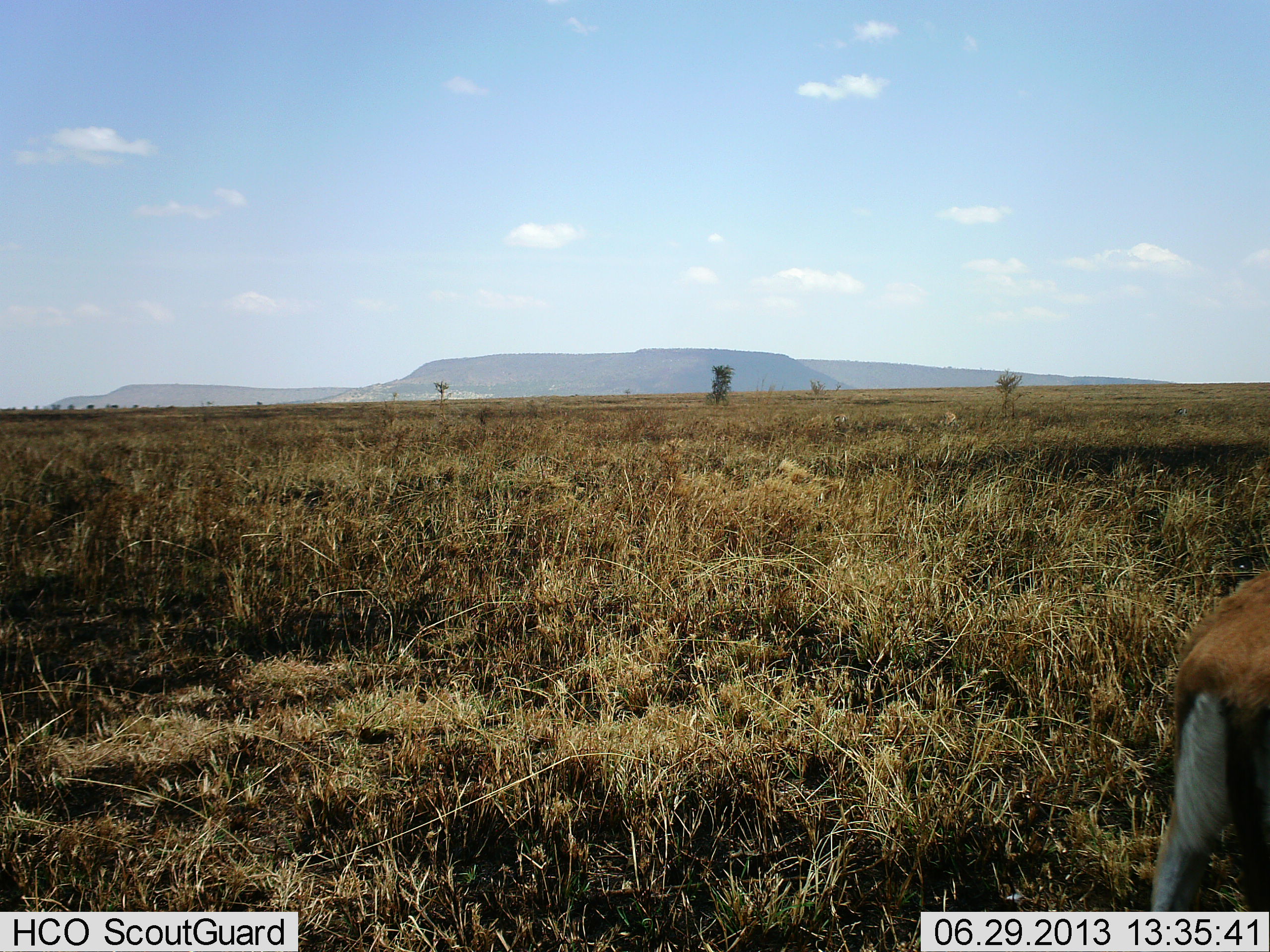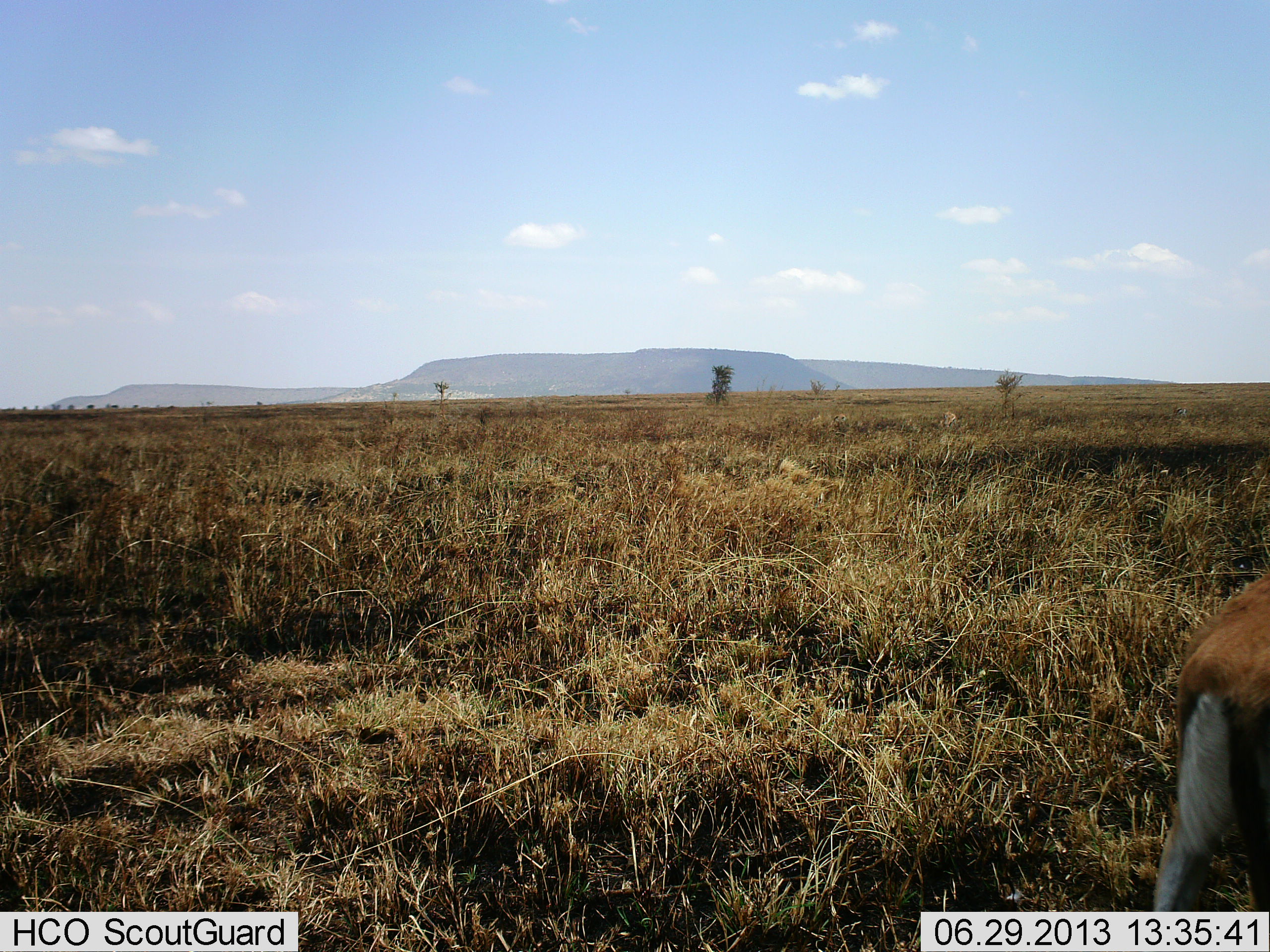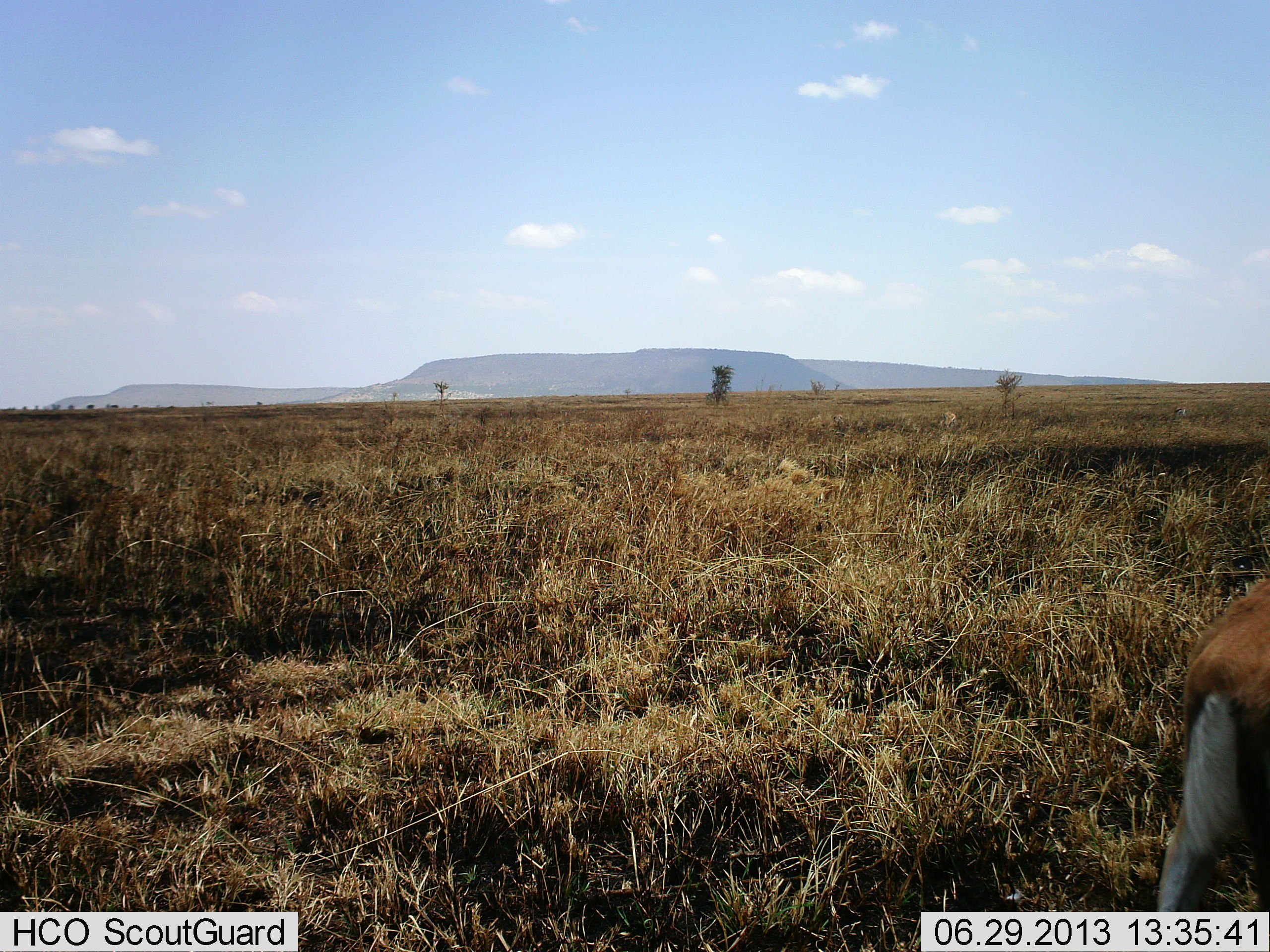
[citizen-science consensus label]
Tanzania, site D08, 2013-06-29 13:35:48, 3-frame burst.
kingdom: Animalia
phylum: Chordata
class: Mammalia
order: Artiodactyla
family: Bovidae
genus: Eudorcas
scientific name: Eudorcas thomsonii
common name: thomson's gazelle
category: gazellethomsons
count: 1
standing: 82%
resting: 0%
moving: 0%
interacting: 0%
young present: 0%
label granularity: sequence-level